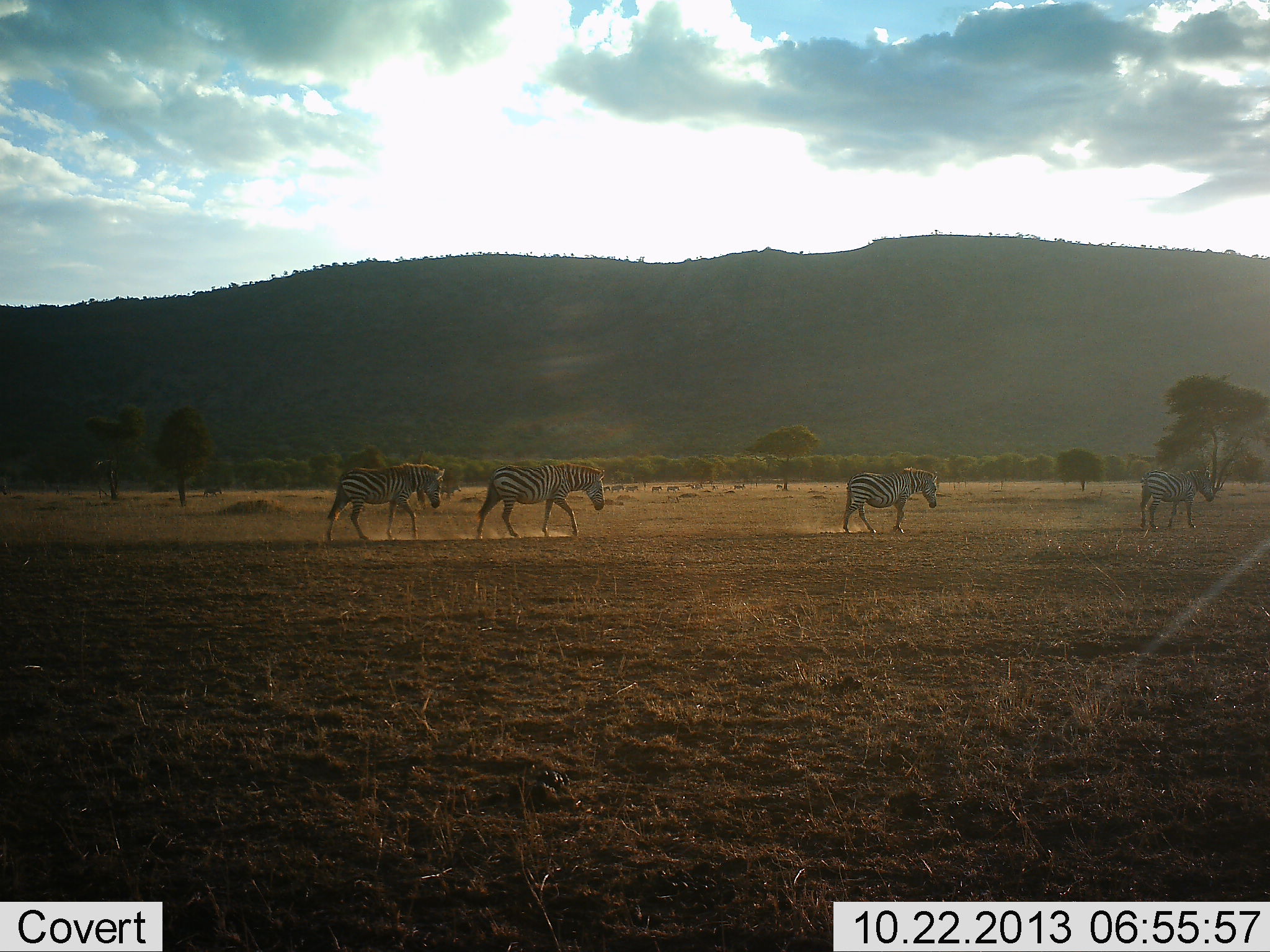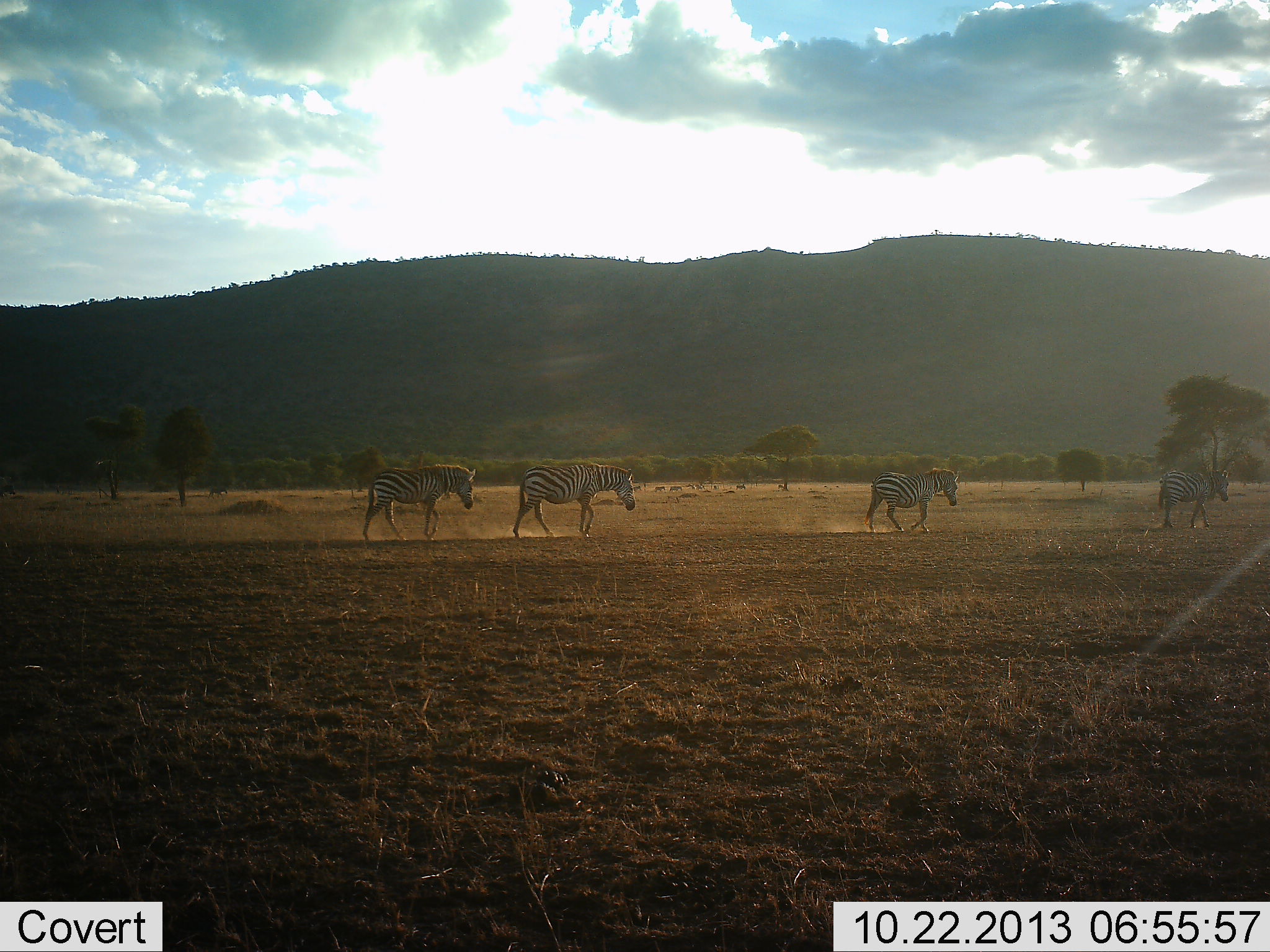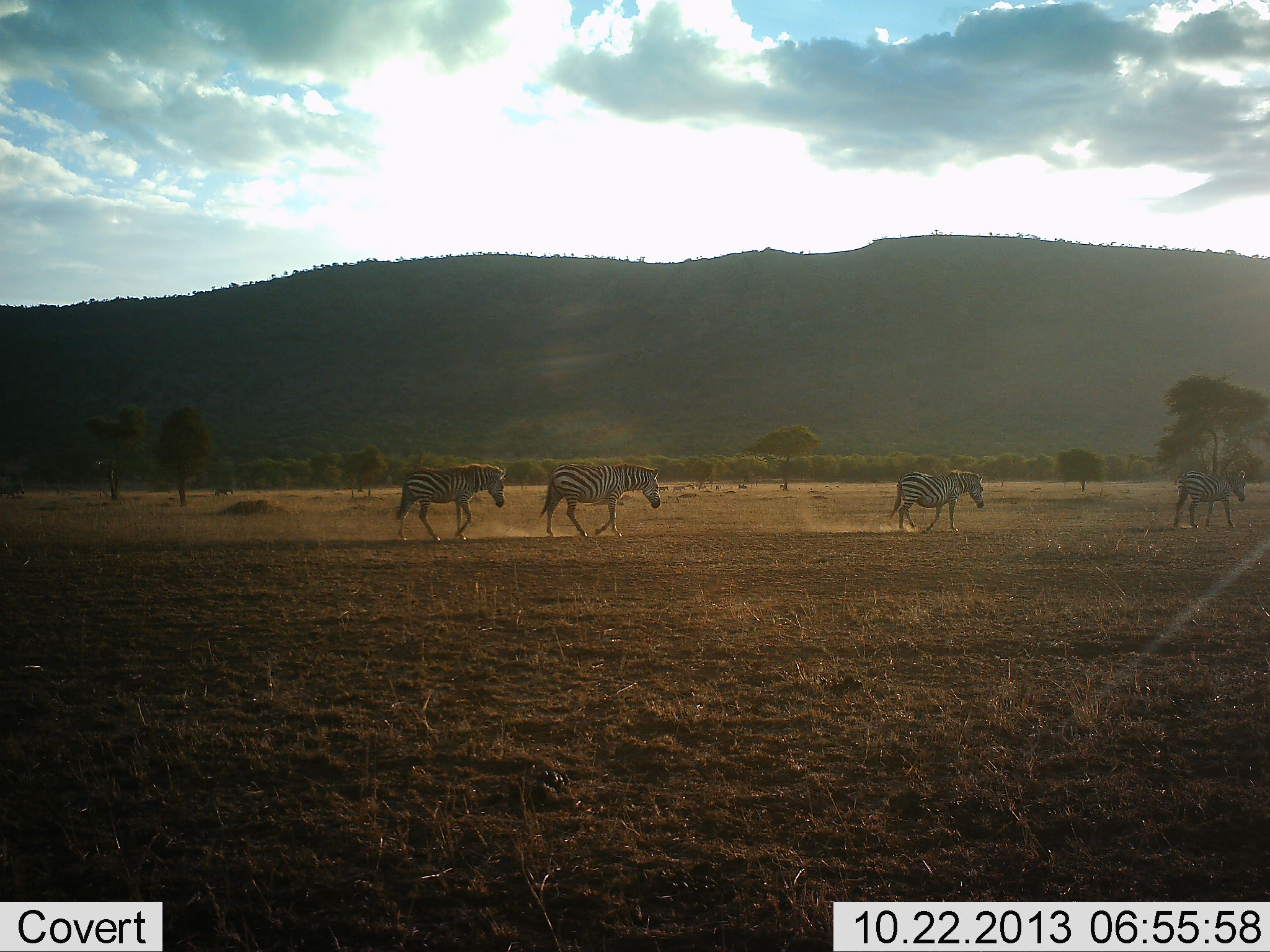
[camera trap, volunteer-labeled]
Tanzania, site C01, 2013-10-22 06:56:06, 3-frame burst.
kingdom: Animalia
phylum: Chordata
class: Mammalia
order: Perissodactyla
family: Equidae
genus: Equus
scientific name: Equus quagga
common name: plains zebra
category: zebra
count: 4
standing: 0%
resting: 0%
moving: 100%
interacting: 0%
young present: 0%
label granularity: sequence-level